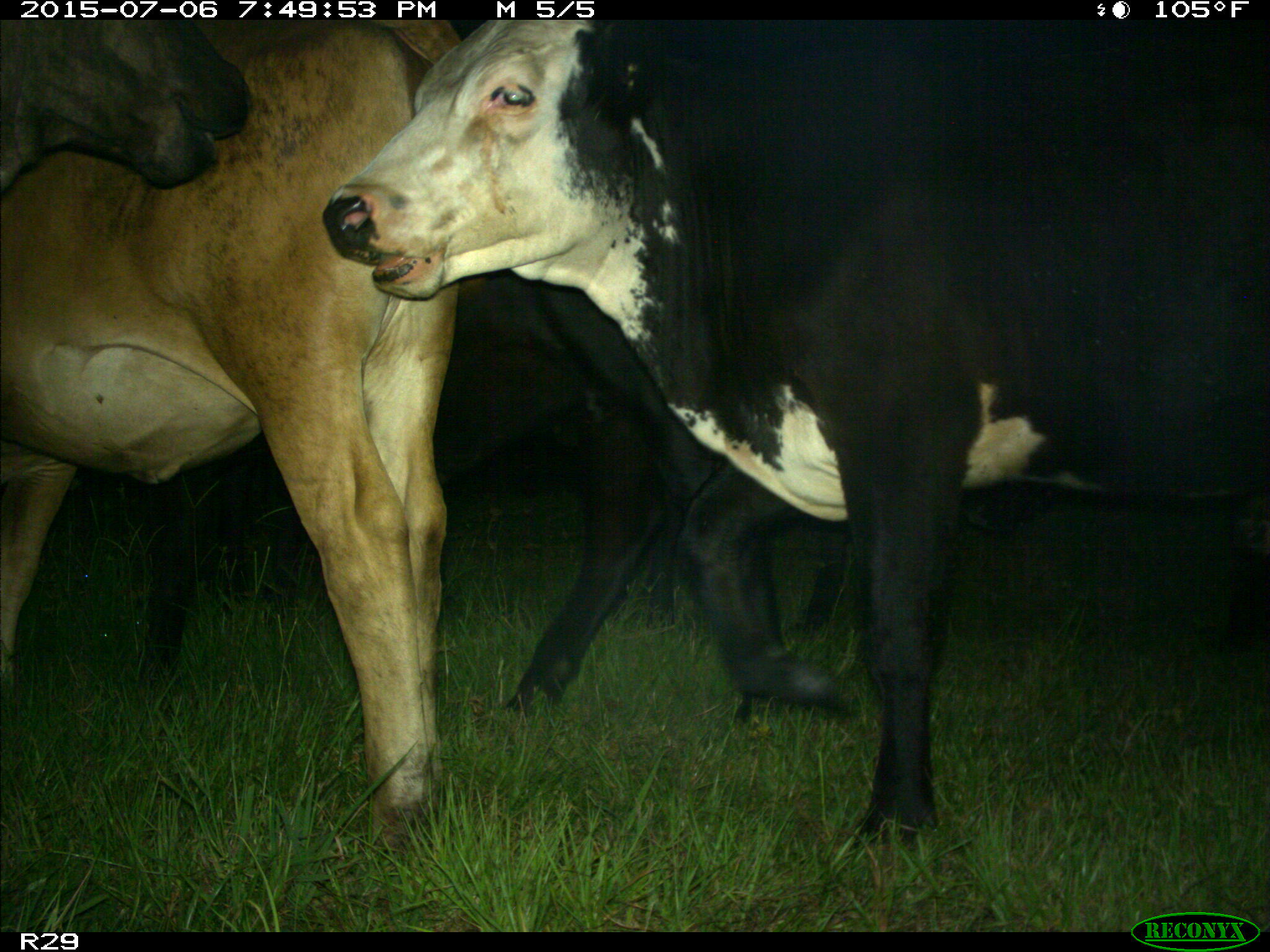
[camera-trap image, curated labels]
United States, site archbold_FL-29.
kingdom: Animalia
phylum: Chordata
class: Mammalia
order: Artiodactyla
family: Bovidae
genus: Bos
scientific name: Bos taurus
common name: domestic cow